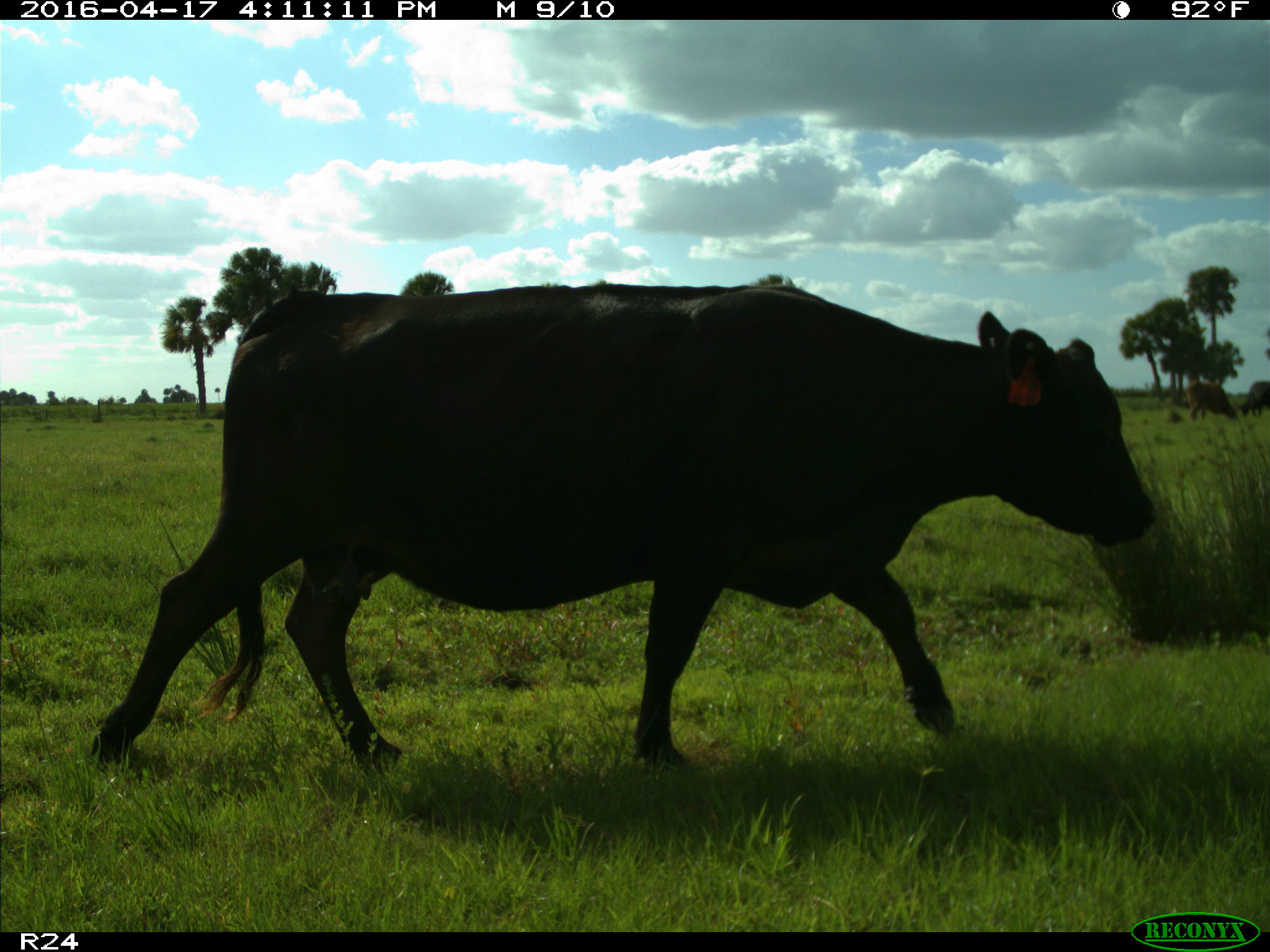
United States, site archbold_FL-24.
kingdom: Animalia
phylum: Chordata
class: Mammalia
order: Artiodactyla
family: Bovidae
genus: Bos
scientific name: Bos taurus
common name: domestic cow